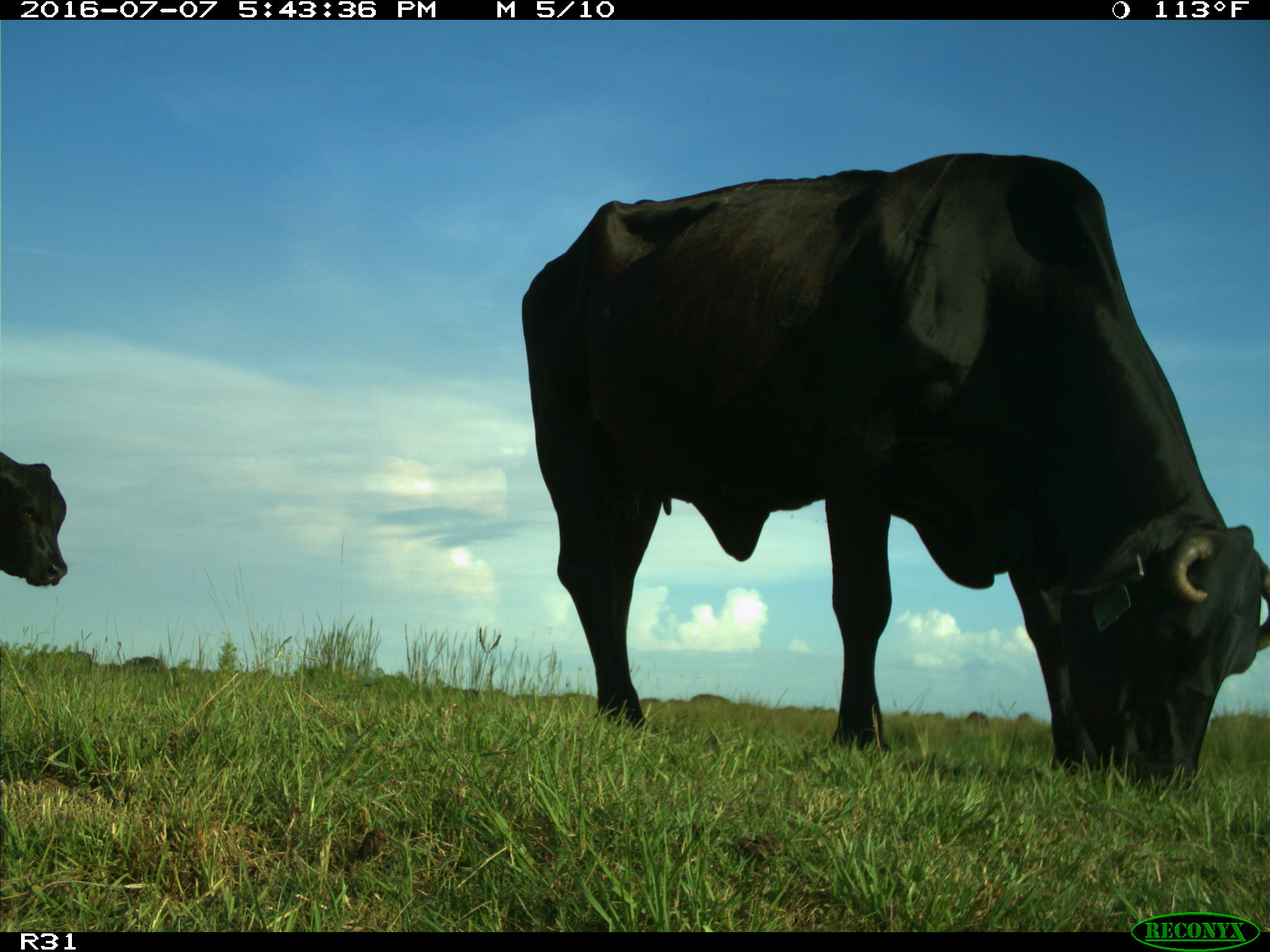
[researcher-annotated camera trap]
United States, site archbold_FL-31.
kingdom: Animalia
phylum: Chordata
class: Mammalia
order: Artiodactyla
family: Bovidae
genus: Bos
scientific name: Bos taurus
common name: domestic cow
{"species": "Bos taurus (domestic cow)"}